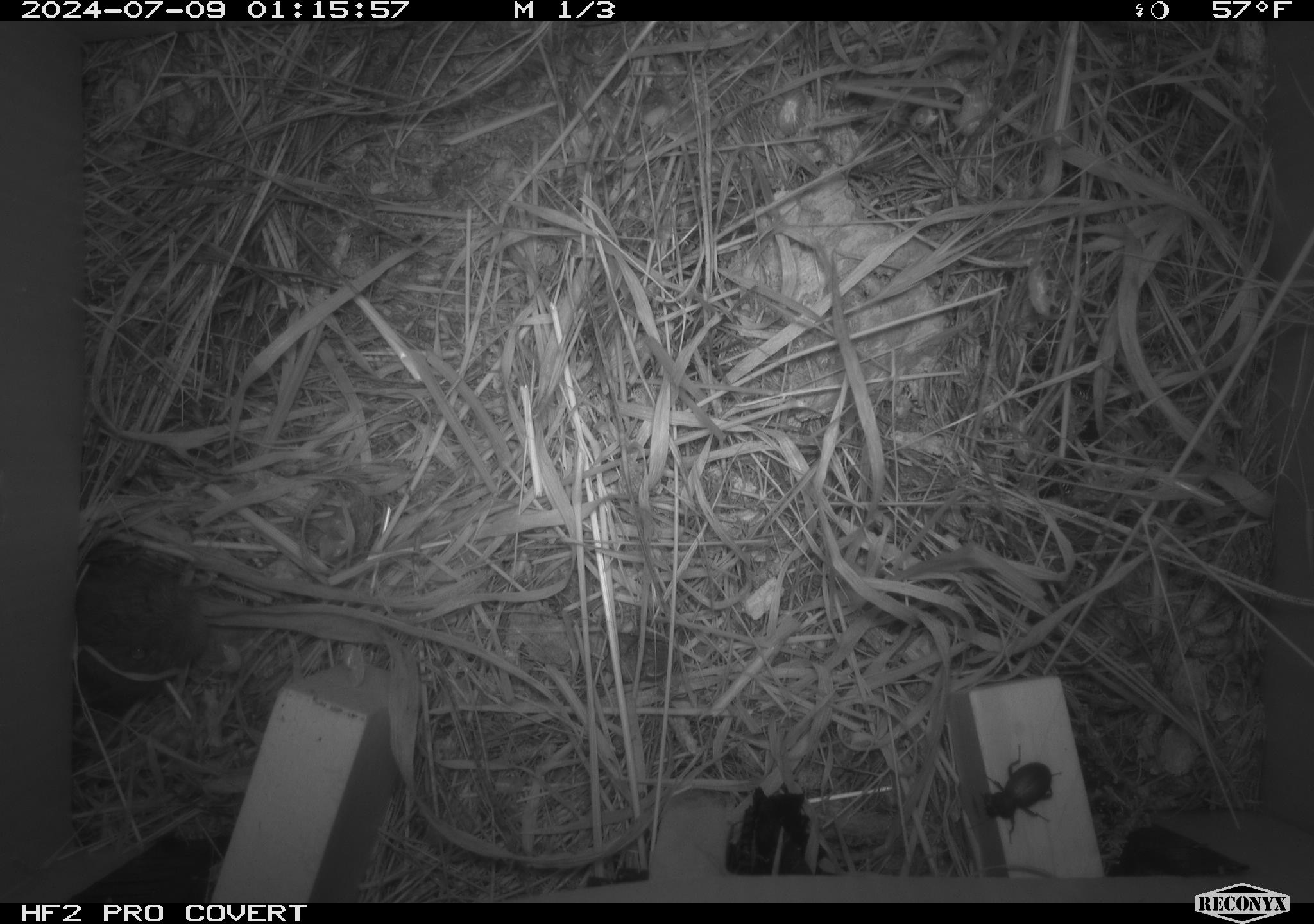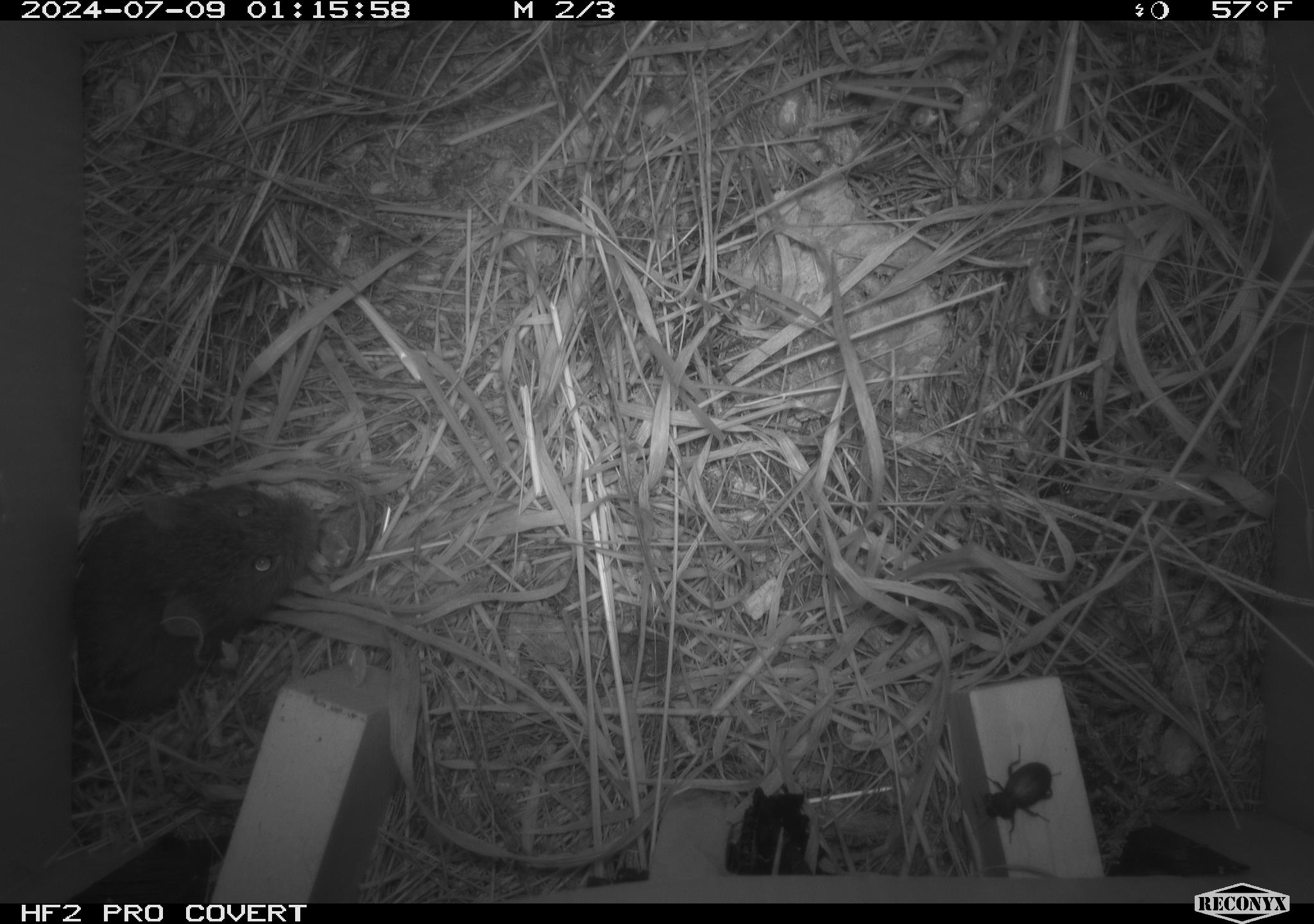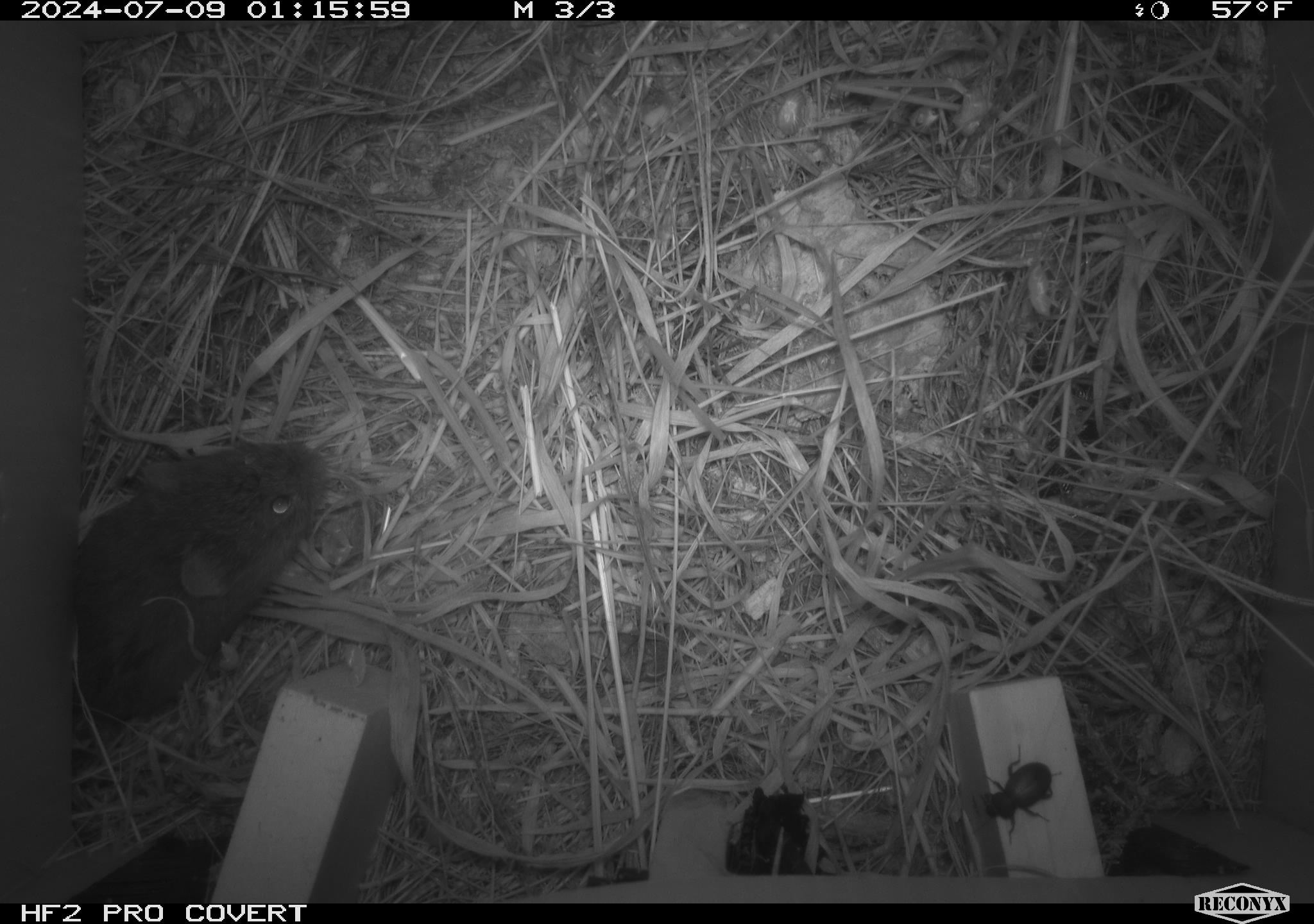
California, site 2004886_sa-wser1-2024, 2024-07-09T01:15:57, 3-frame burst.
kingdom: Animalia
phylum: Chordata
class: Mammalia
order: Rodentia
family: Cricetidae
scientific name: Arvicolinae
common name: voles, lemmings, and muskrats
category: arvicolinae subfamily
Arvicolinae subfamily (voles, lemmings, and muskrats) (Arvicolinae).